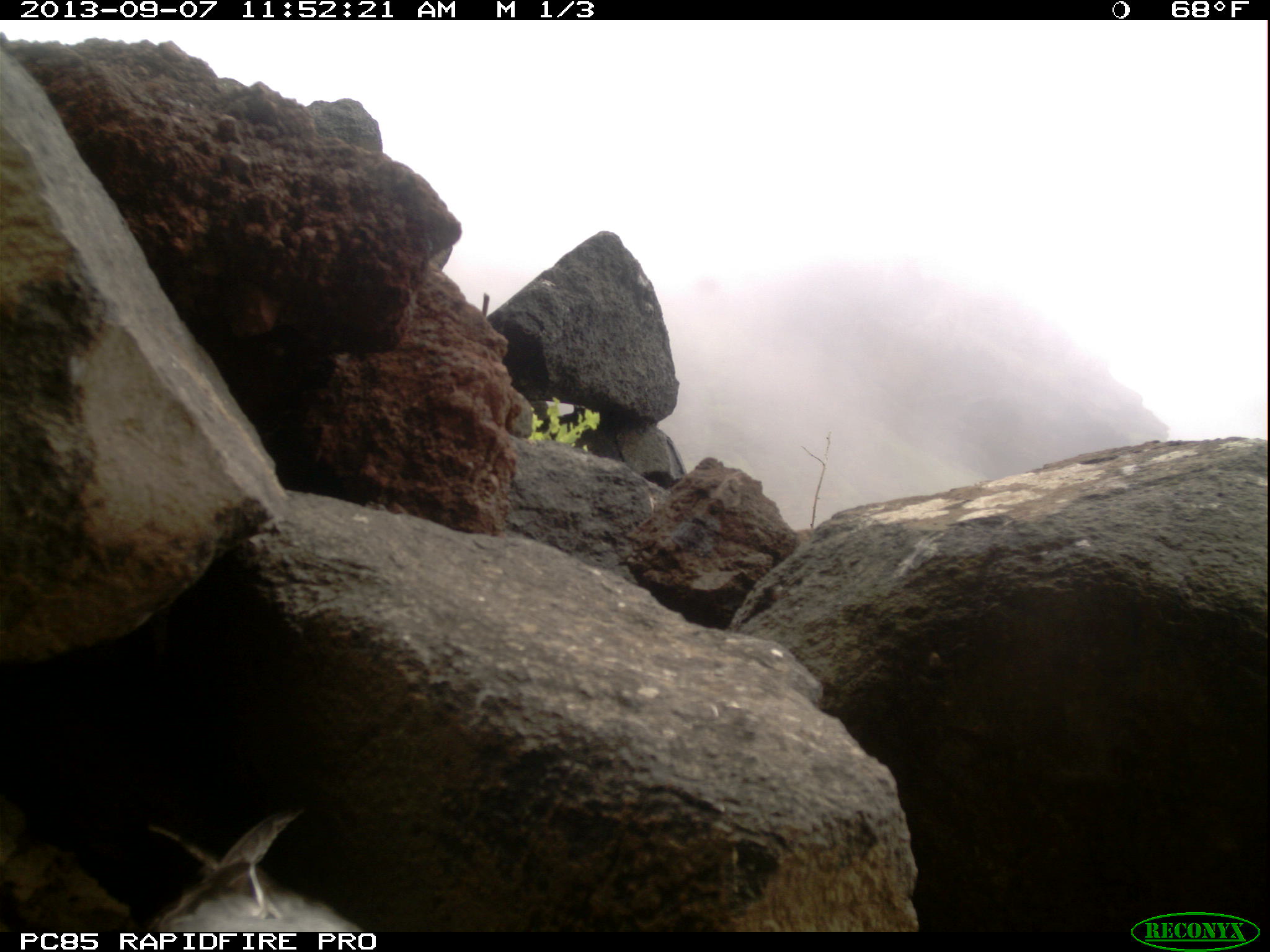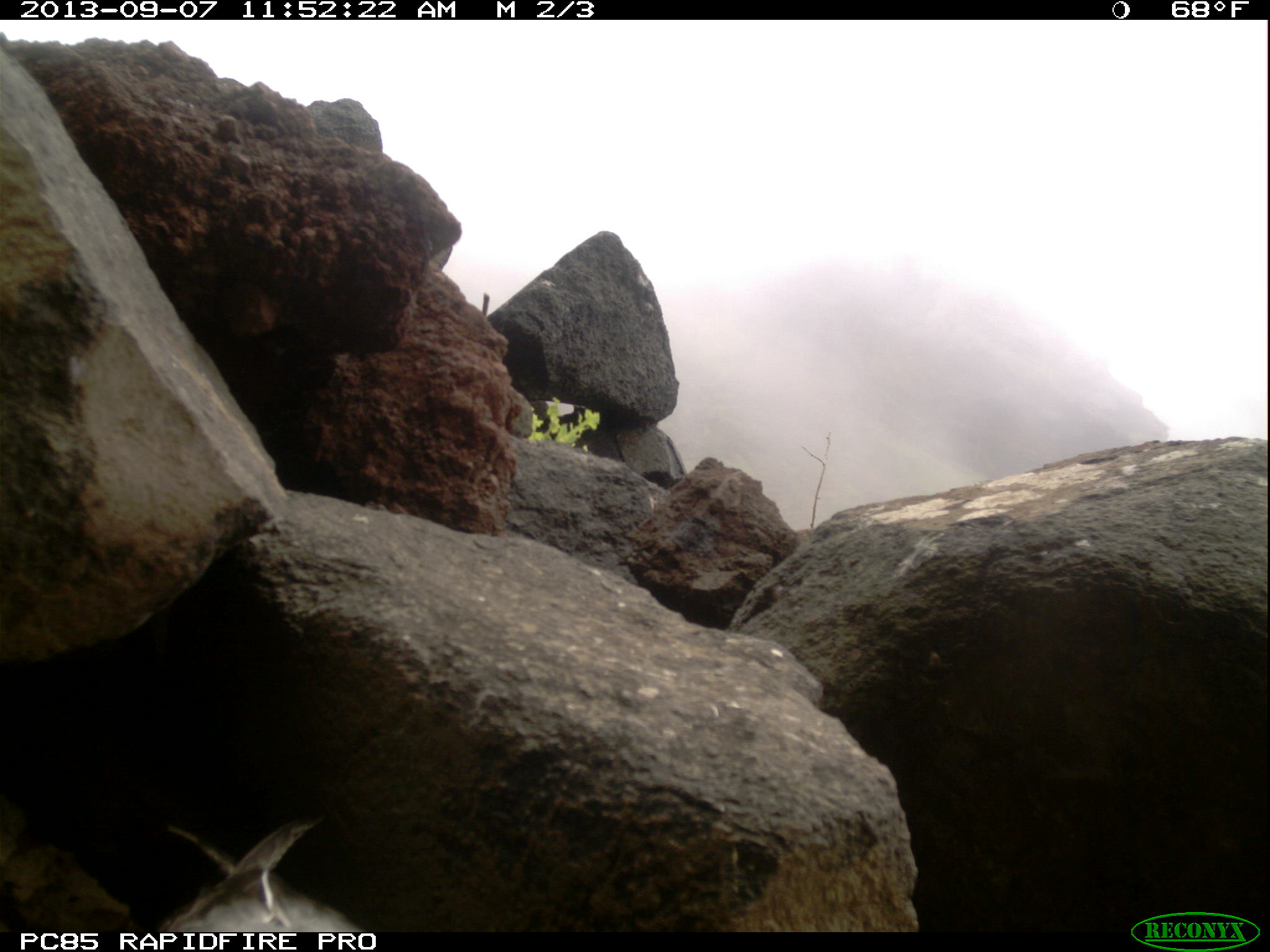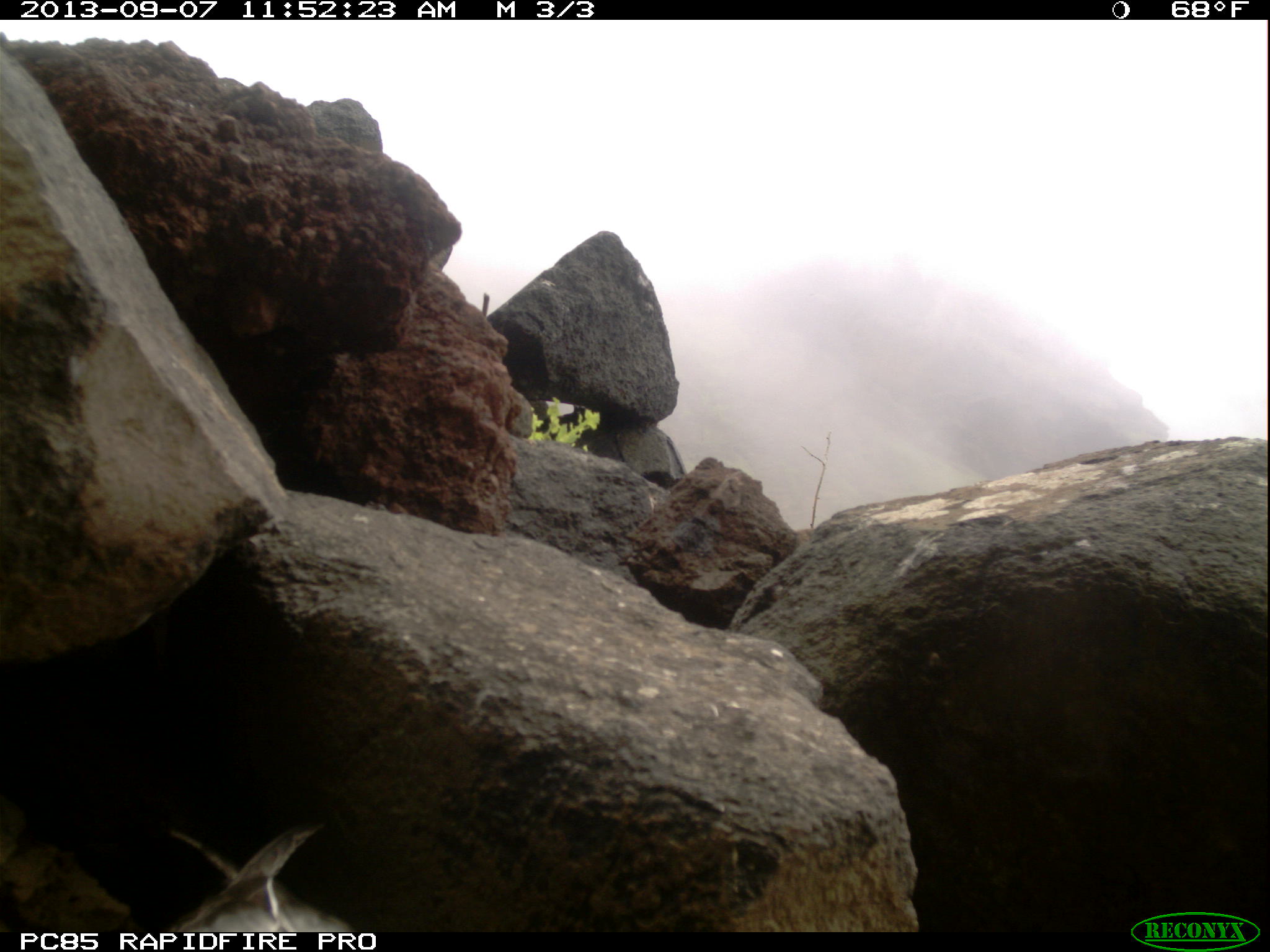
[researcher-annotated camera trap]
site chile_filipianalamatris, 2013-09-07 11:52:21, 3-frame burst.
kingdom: Animalia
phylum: Chordata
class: Aves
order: Procellariiformes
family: Procellariidae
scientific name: Procellariidae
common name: petrel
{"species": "petrel (Procellariidae)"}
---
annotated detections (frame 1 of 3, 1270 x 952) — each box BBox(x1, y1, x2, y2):
petrel: BBox(133, 805, 372, 933)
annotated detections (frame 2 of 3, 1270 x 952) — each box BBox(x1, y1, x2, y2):
petrel: BBox(142, 814, 368, 932)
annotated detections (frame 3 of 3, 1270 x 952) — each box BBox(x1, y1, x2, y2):
petrel: BBox(163, 808, 355, 932)